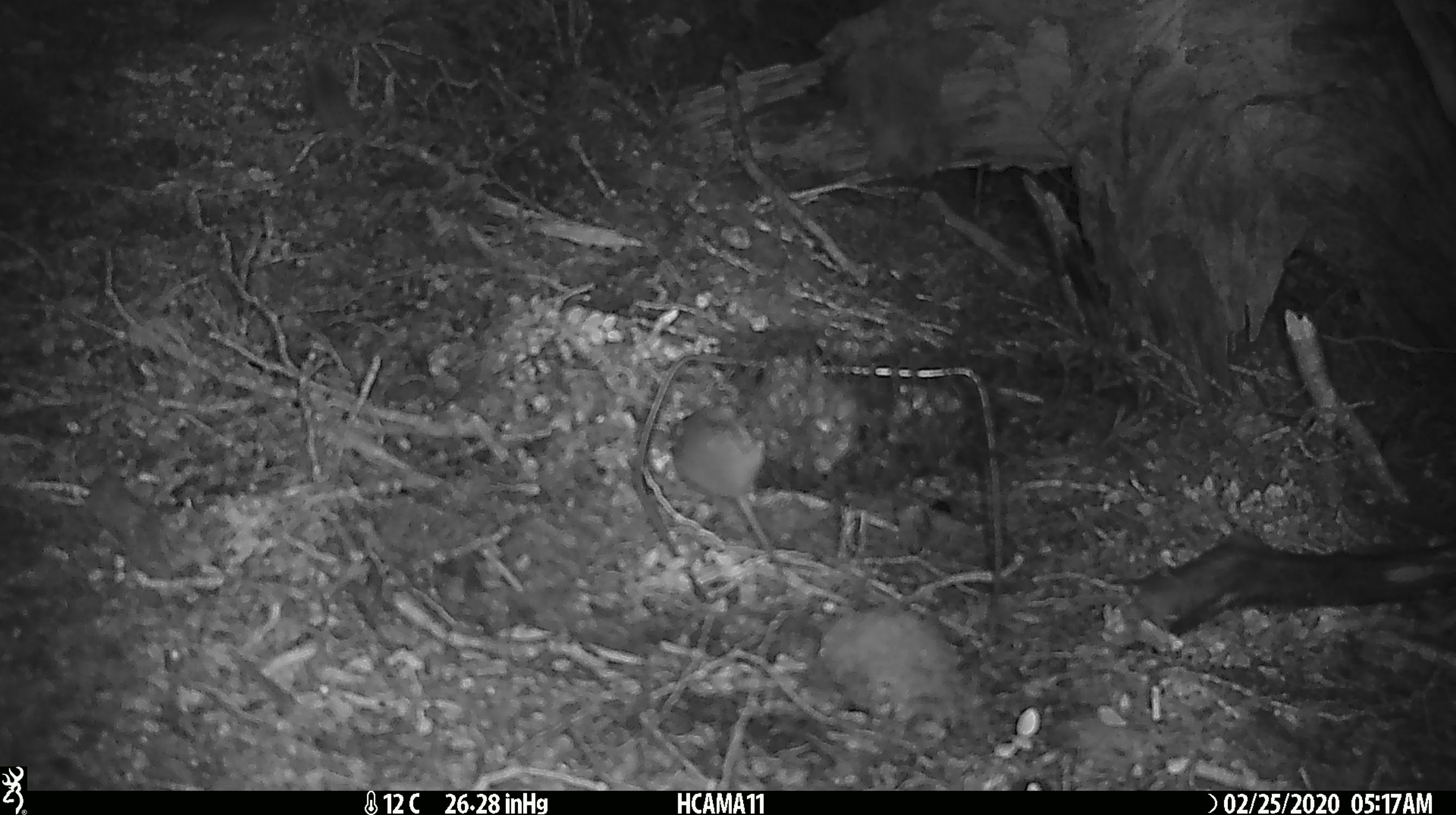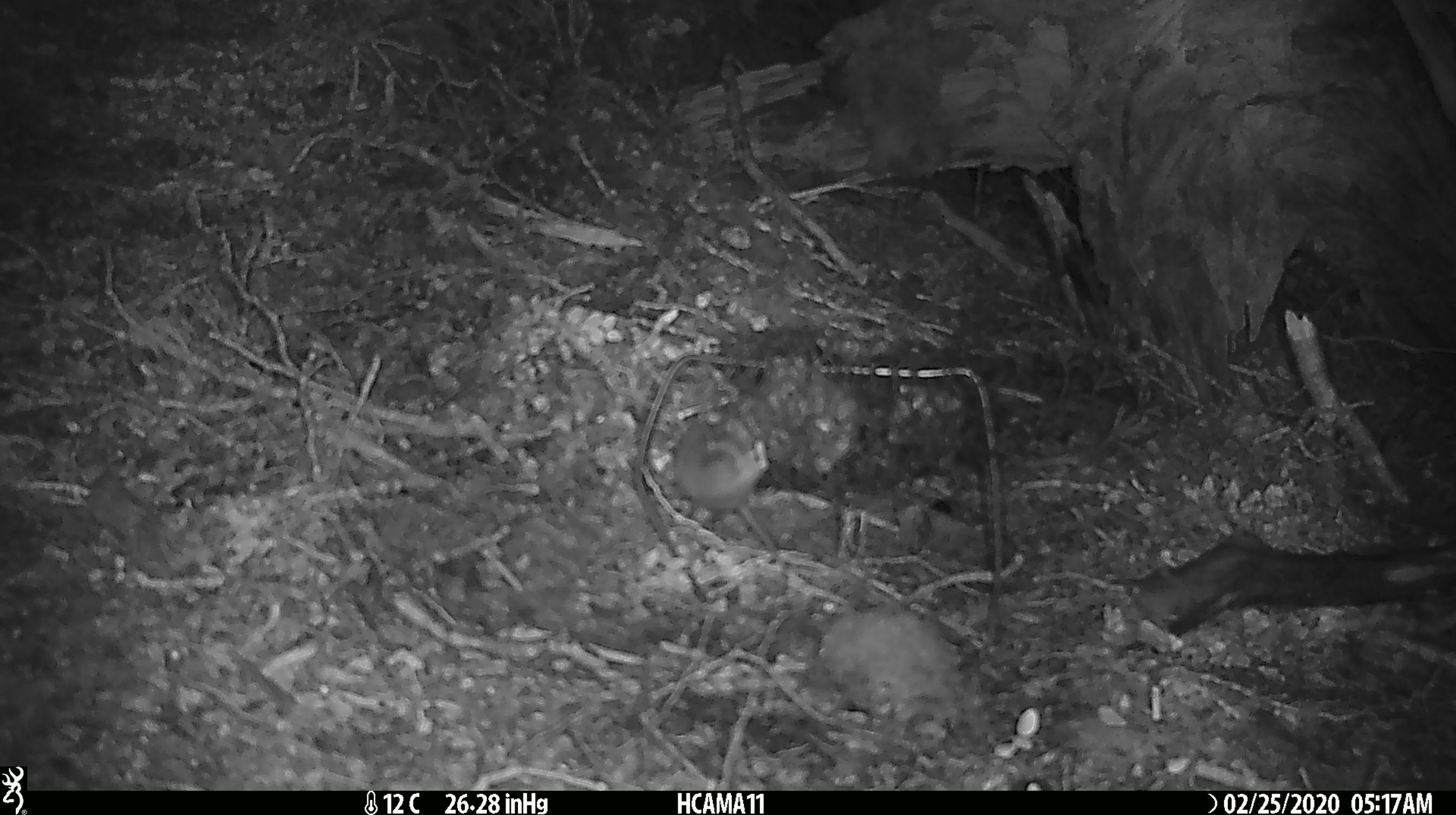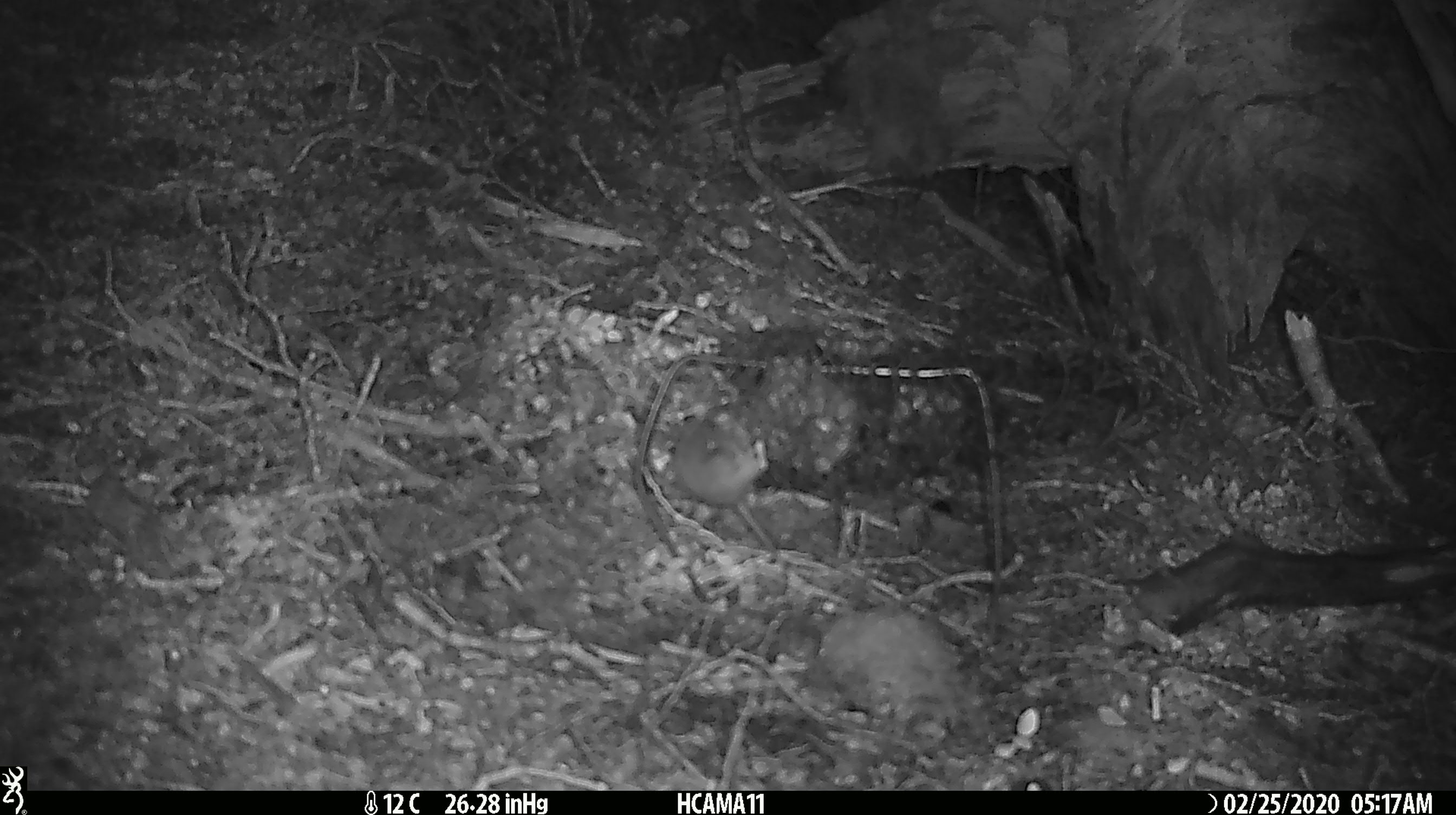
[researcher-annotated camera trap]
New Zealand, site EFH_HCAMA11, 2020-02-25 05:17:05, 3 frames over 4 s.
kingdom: Animalia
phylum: Chordata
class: Mammalia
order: Rodentia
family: Muridae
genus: Mus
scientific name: Mus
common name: mouse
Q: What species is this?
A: Mouse (Mus).